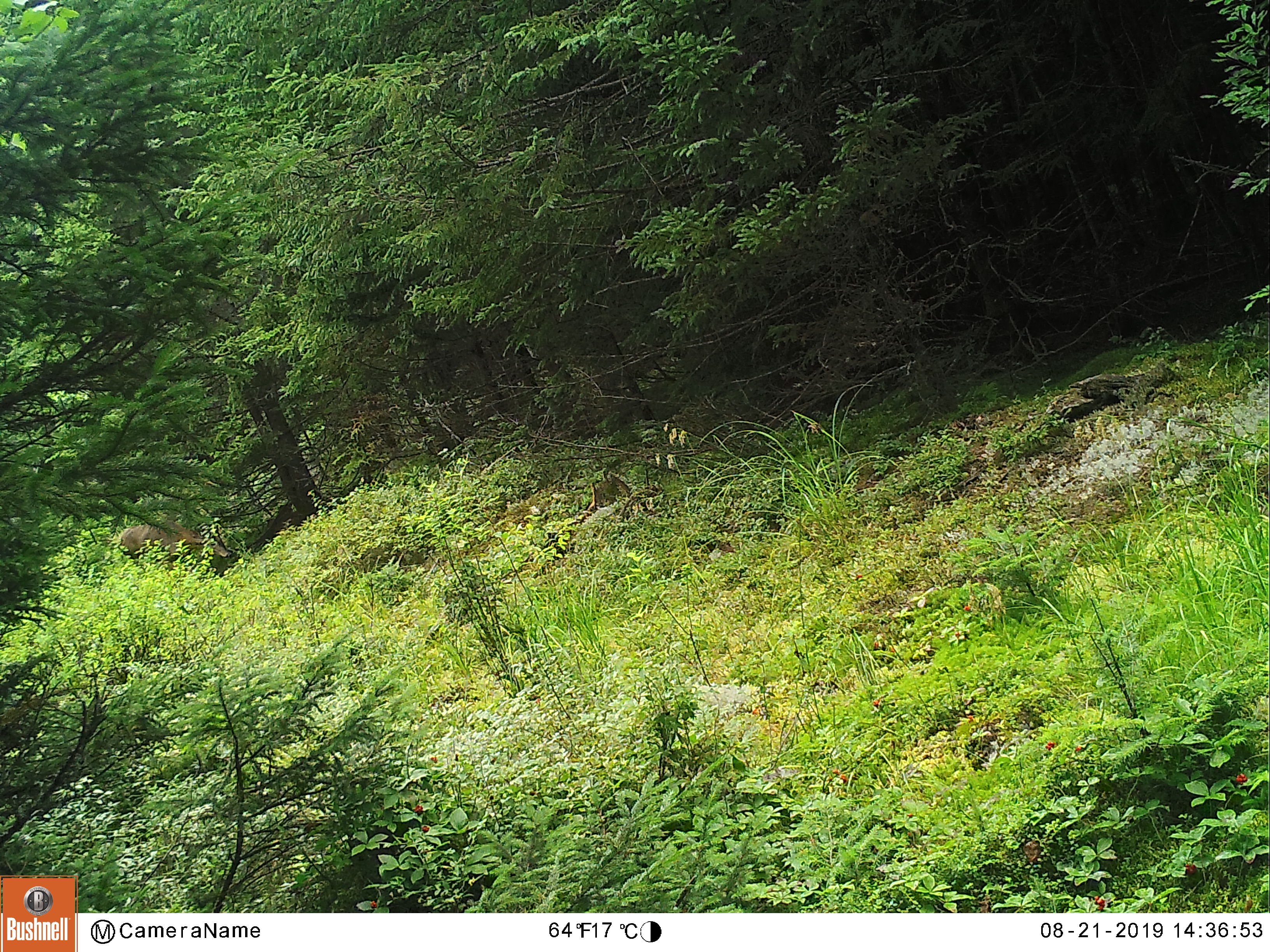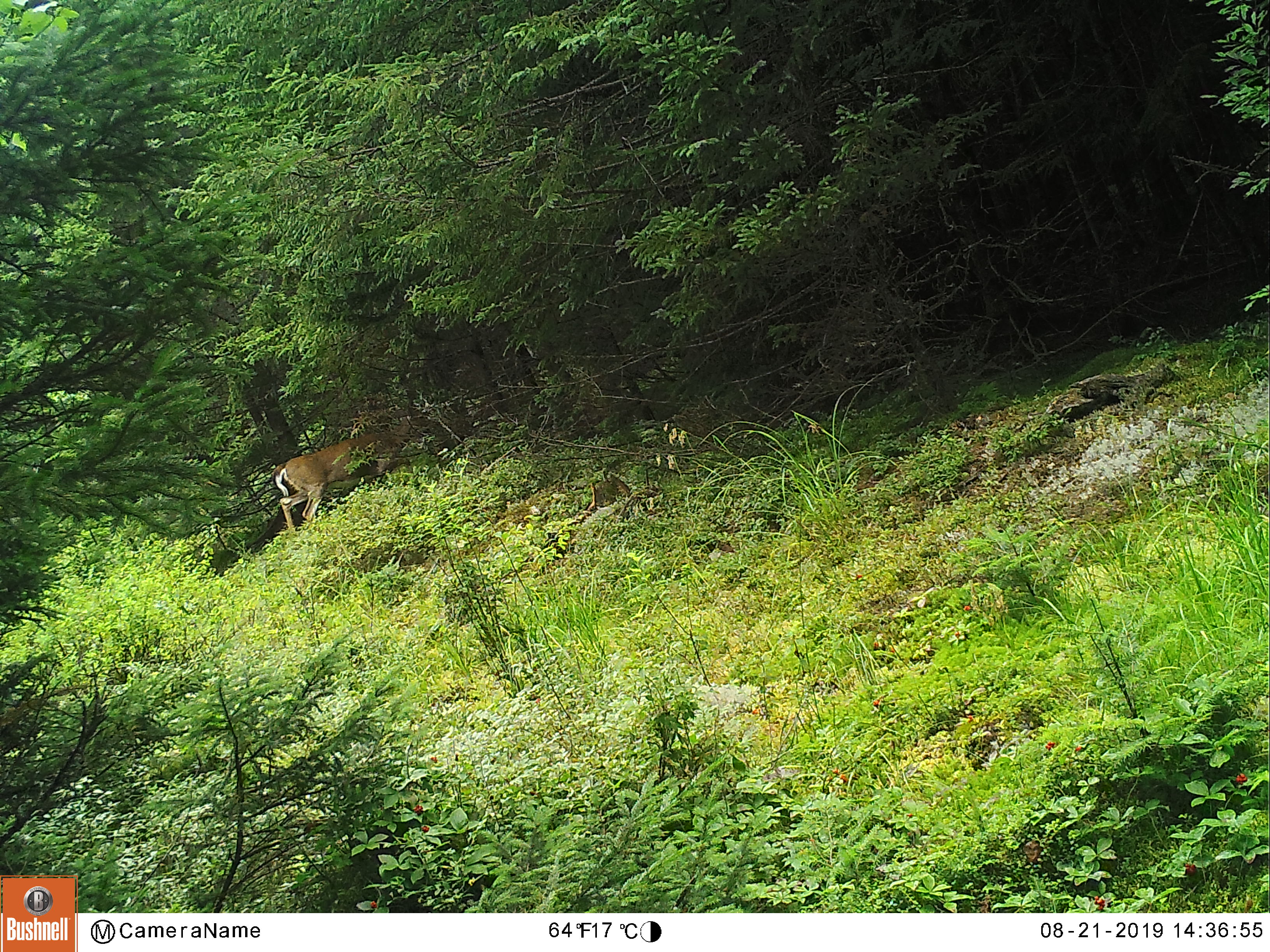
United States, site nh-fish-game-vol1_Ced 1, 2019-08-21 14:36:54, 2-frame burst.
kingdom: Animalia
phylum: Chordata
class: Mammalia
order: Artiodactyla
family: Cervidae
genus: Odocoileus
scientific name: Odocoileus virginianus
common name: white-tailed deer